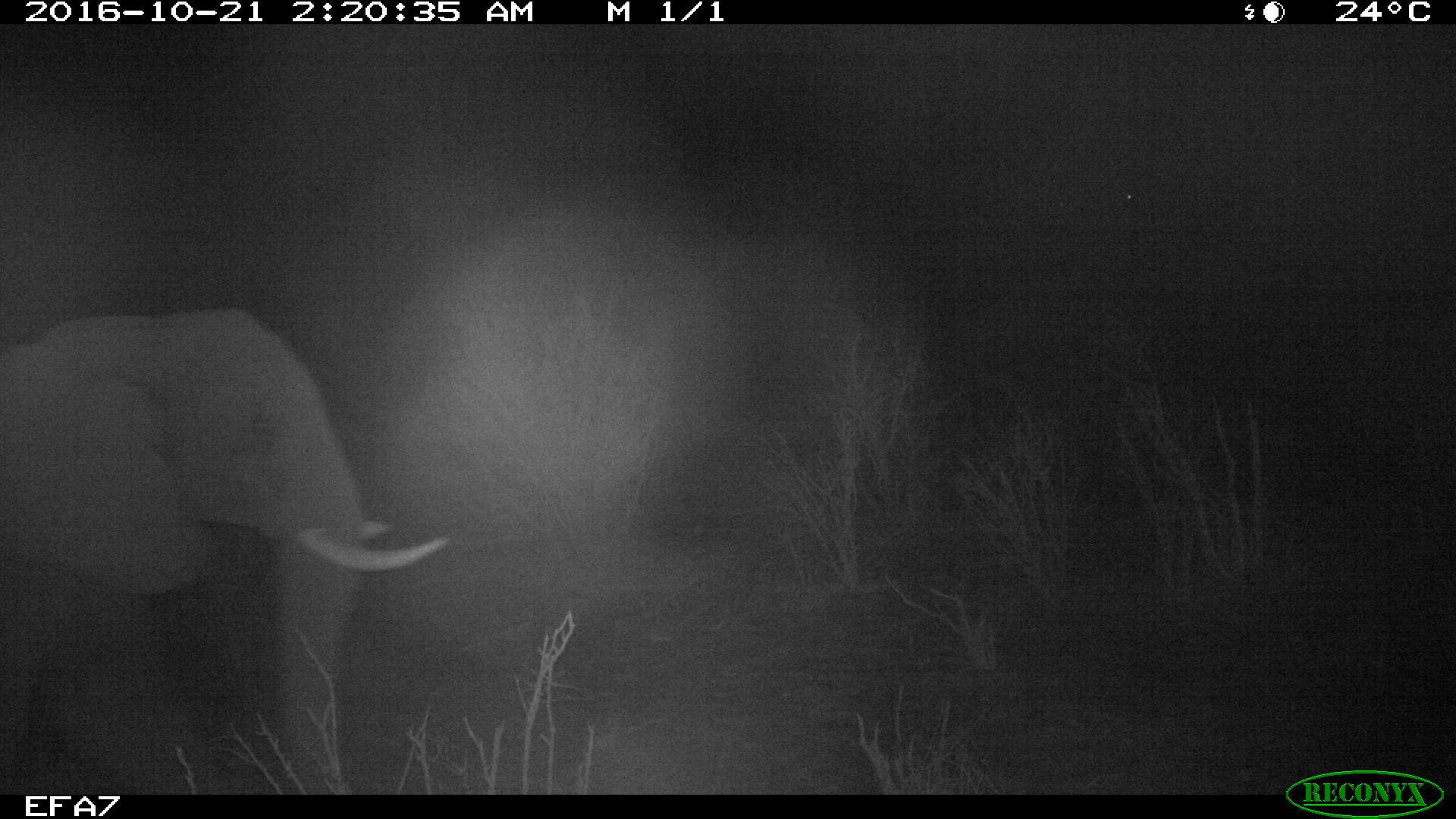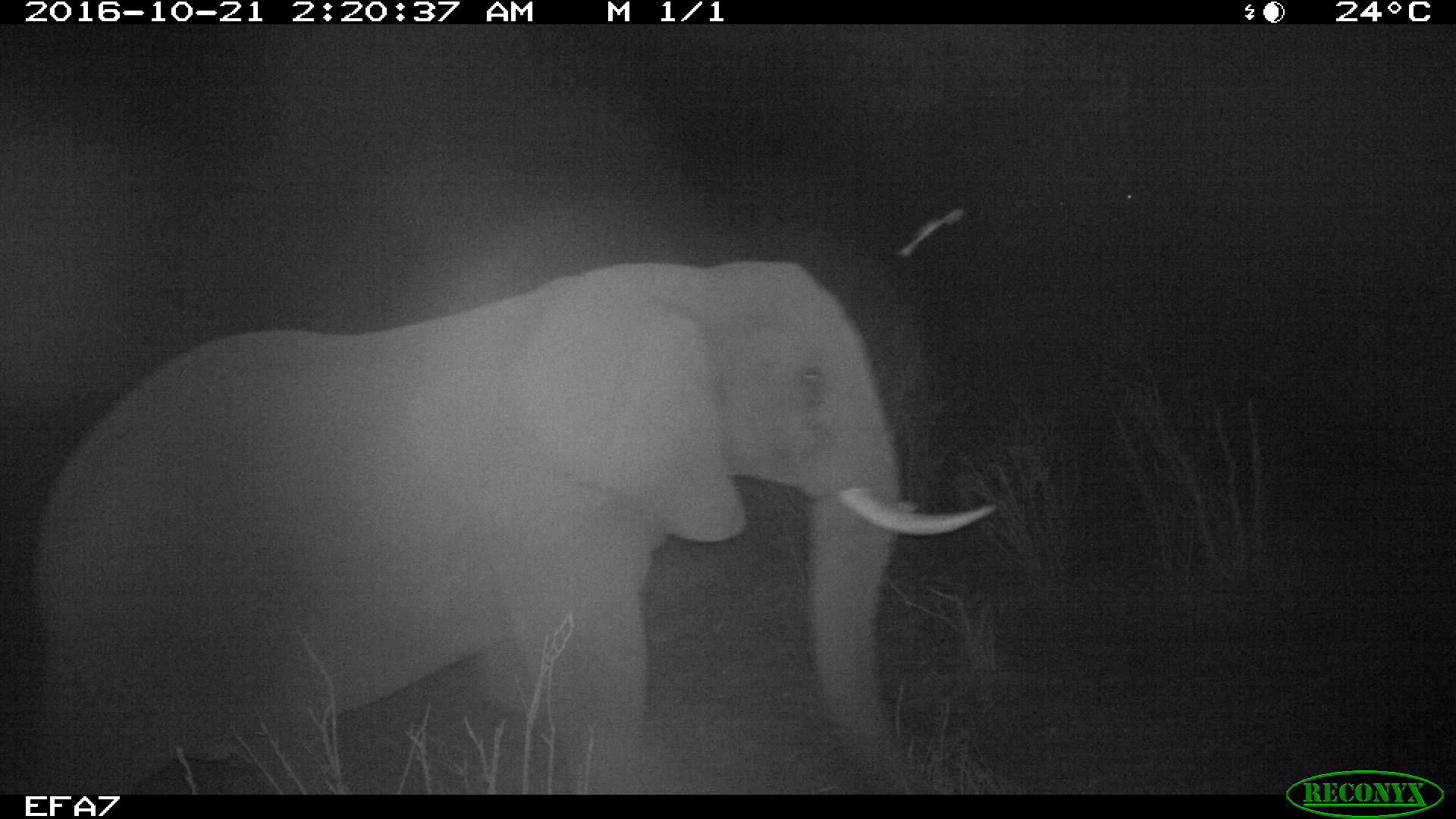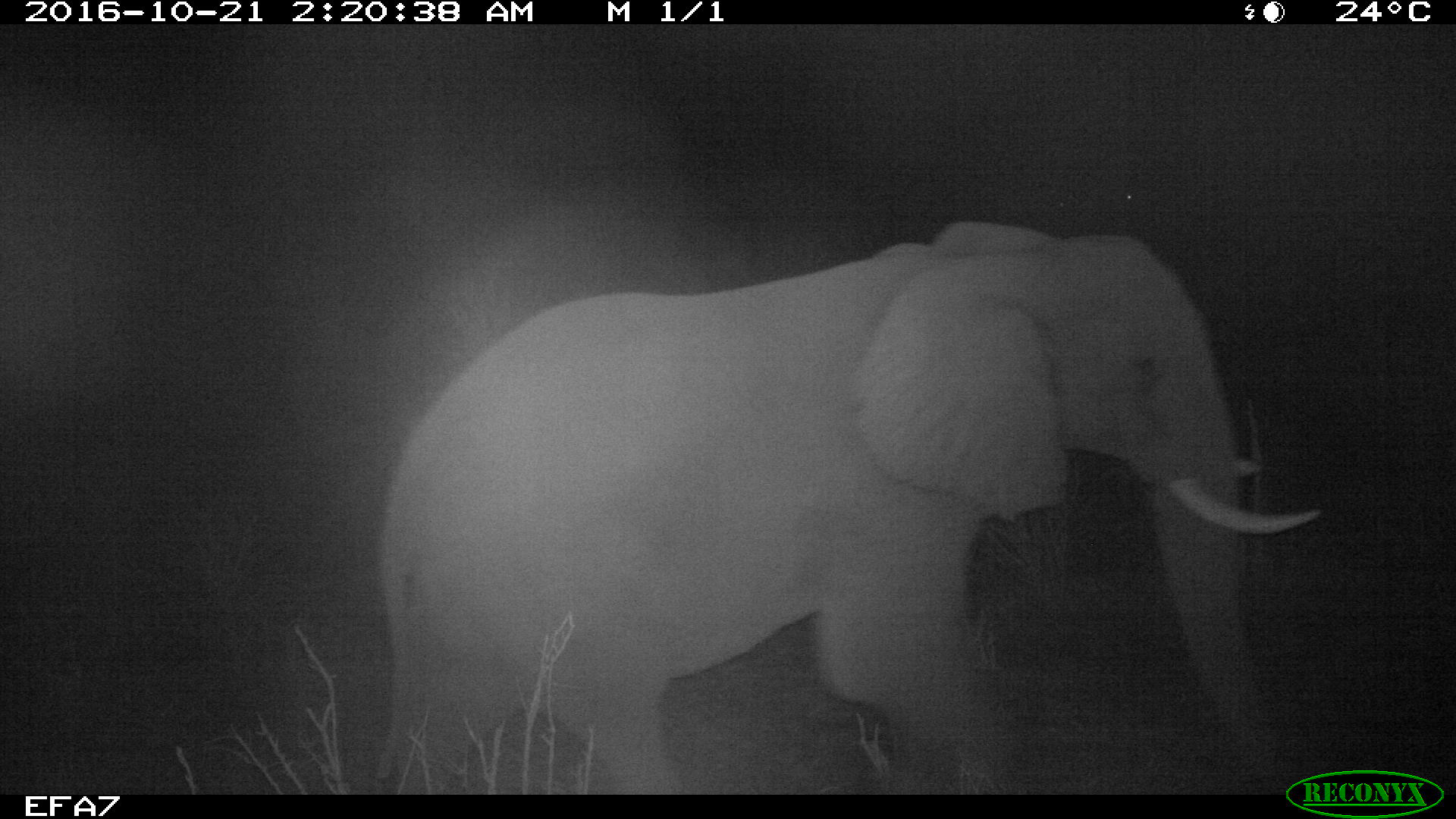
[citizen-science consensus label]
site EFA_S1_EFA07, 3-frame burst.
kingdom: Animalia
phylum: Chordata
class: Mammalia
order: Proboscidea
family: Elephantidae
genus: Loxodonta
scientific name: Loxodonta africana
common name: african bush elephant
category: elephant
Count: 1.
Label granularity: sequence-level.